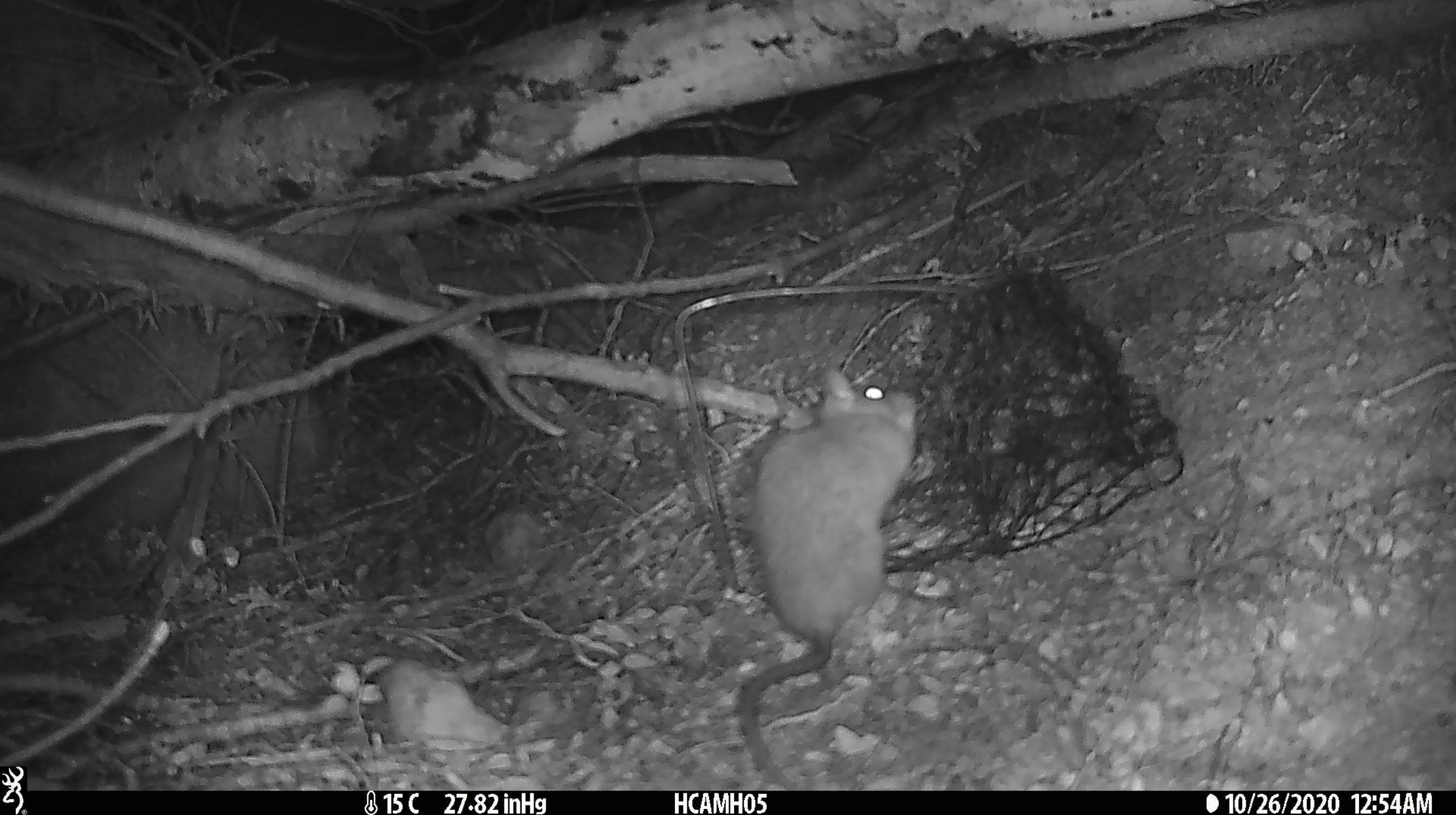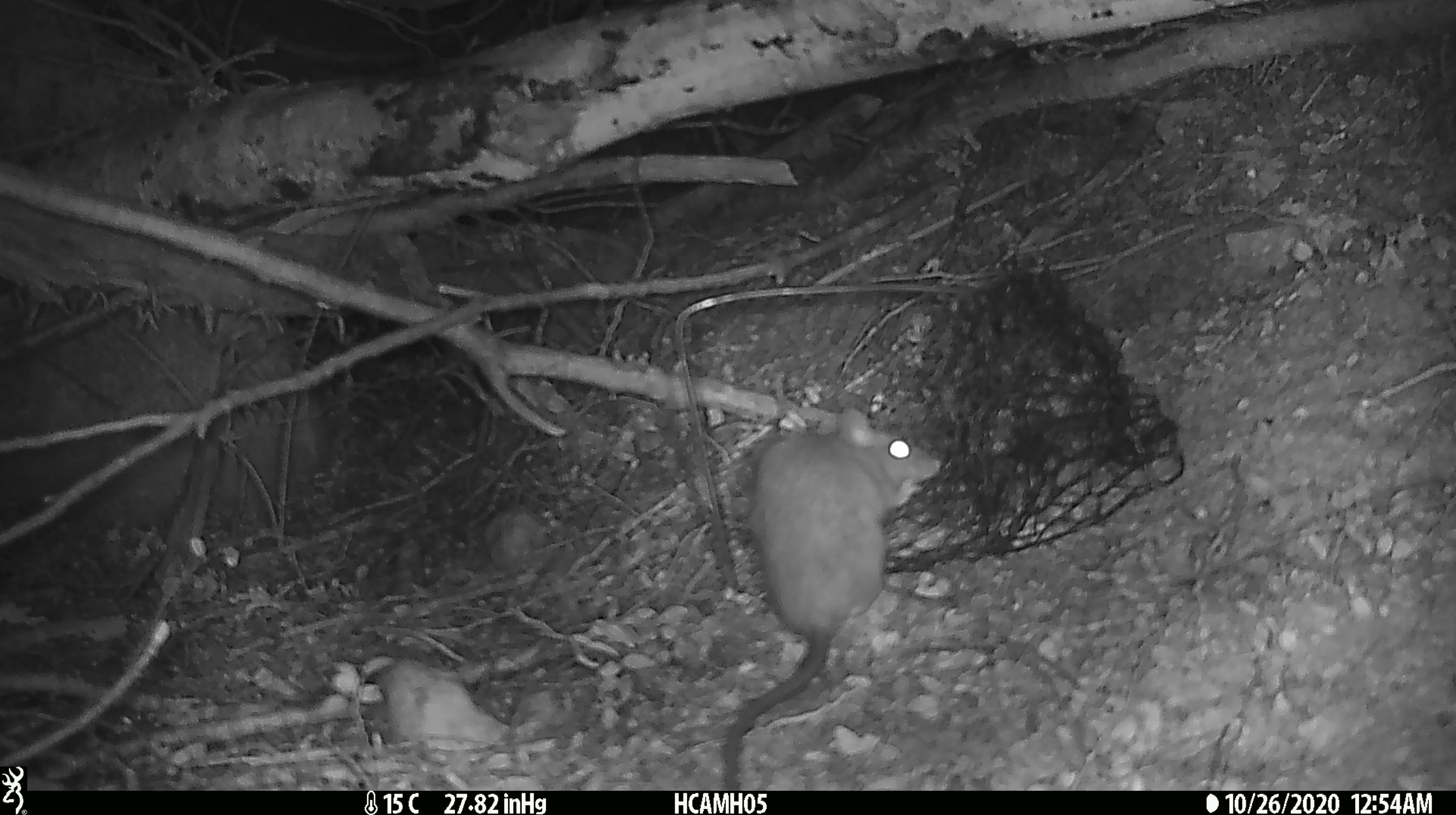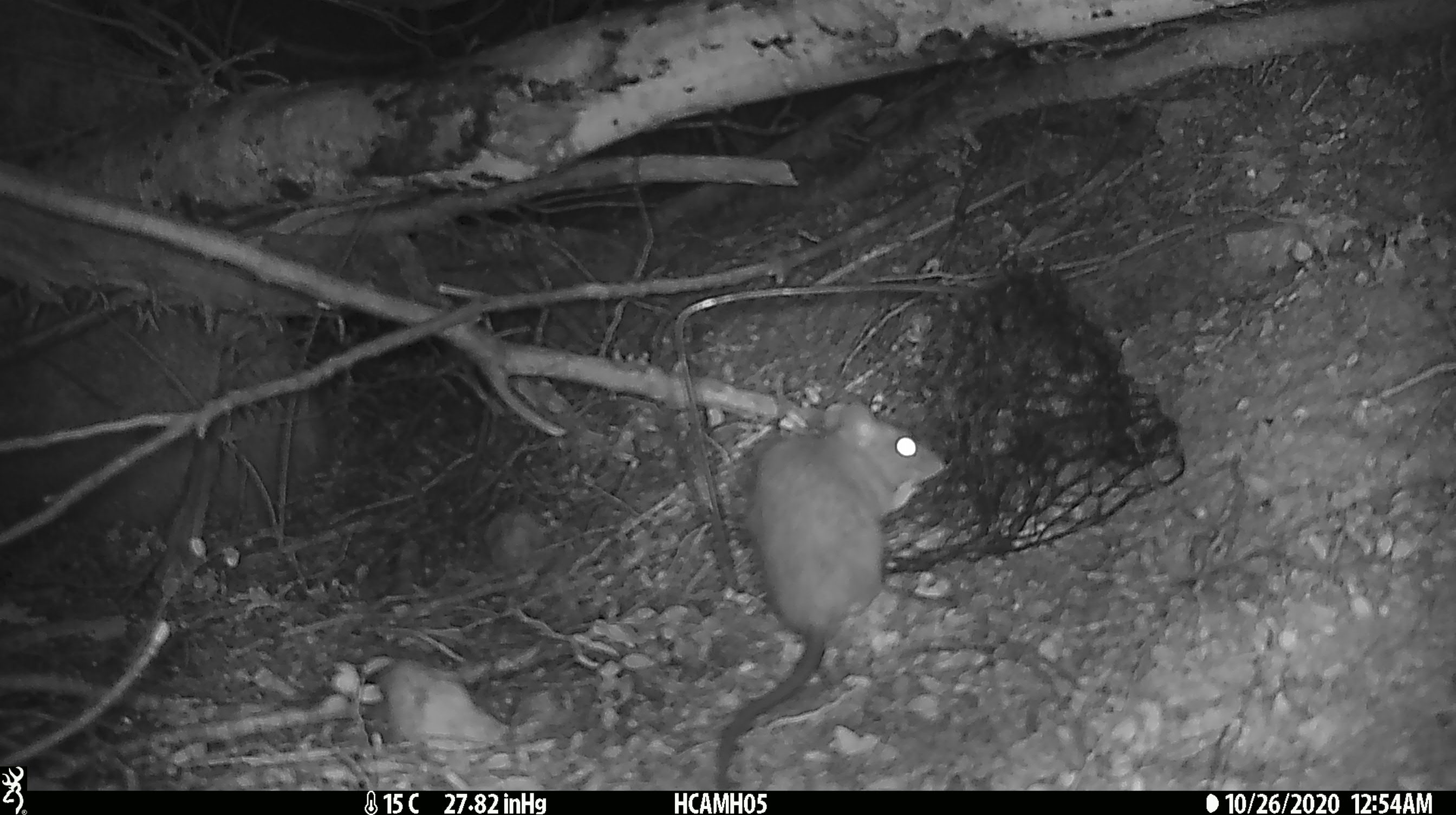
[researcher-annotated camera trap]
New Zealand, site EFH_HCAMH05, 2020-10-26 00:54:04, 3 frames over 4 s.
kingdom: Animalia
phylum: Chordata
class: Mammalia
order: Rodentia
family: Muridae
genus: Rattus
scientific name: Rattus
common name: rat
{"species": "rat (Rattus)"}